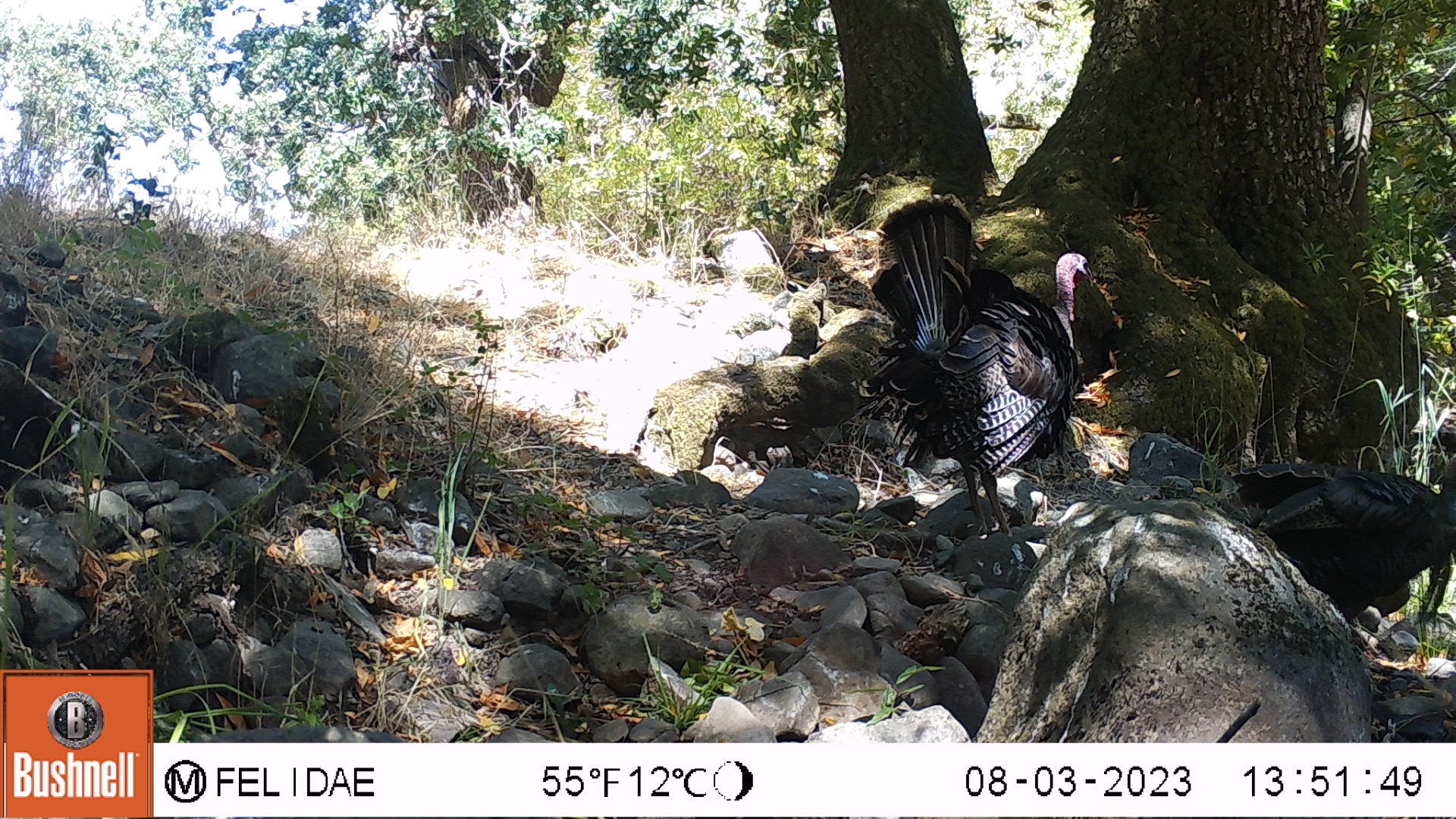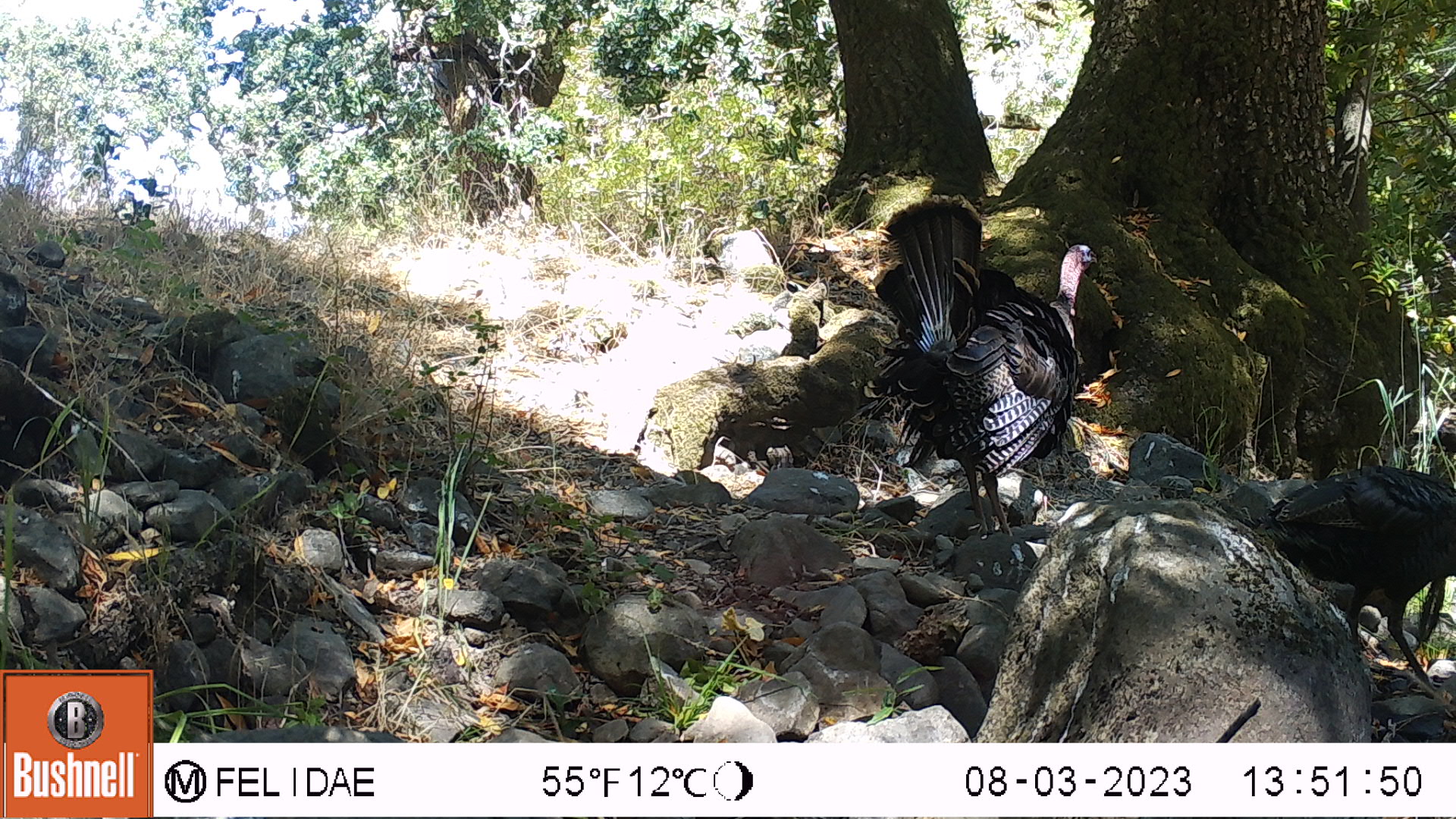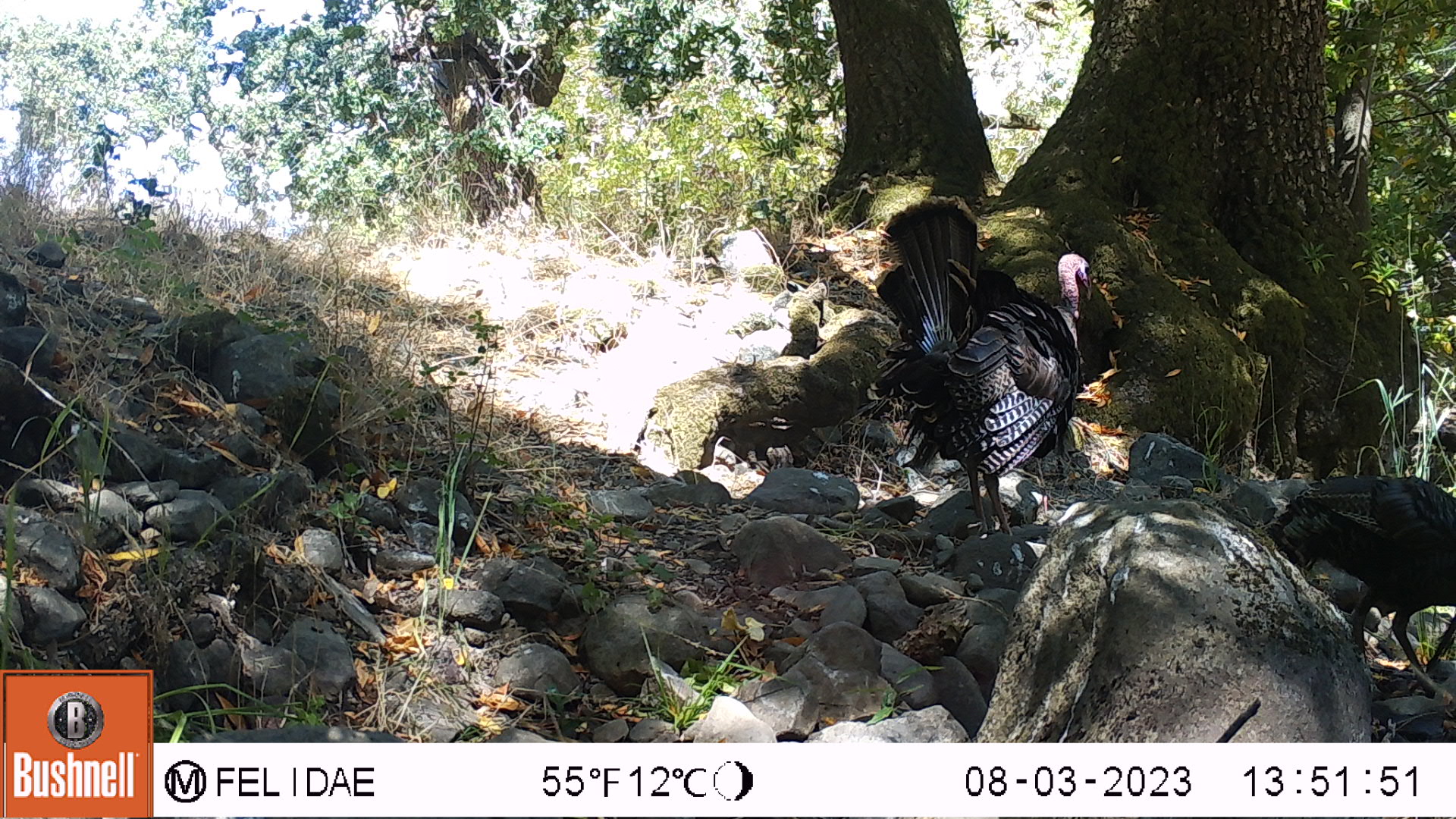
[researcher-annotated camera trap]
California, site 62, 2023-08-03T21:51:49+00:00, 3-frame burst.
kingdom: Animalia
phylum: Chordata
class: Aves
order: Galliformes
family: Phasianidae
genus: Meleagris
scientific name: Meleagris gallopavo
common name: turkey